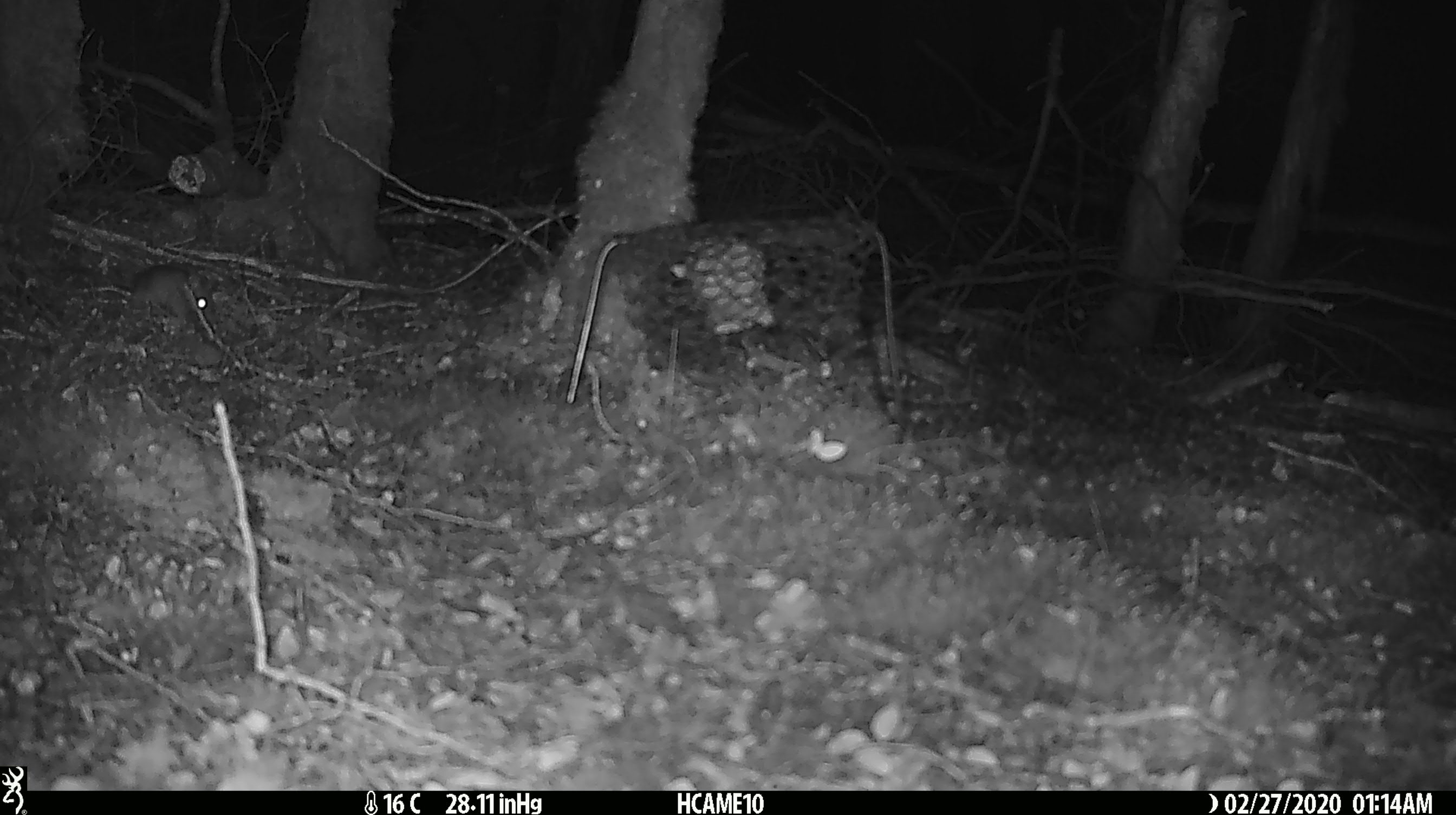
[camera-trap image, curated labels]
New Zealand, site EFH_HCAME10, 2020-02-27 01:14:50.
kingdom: Animalia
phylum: Chordata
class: Mammalia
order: Rodentia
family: Muridae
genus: Mus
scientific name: Mus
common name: mouse